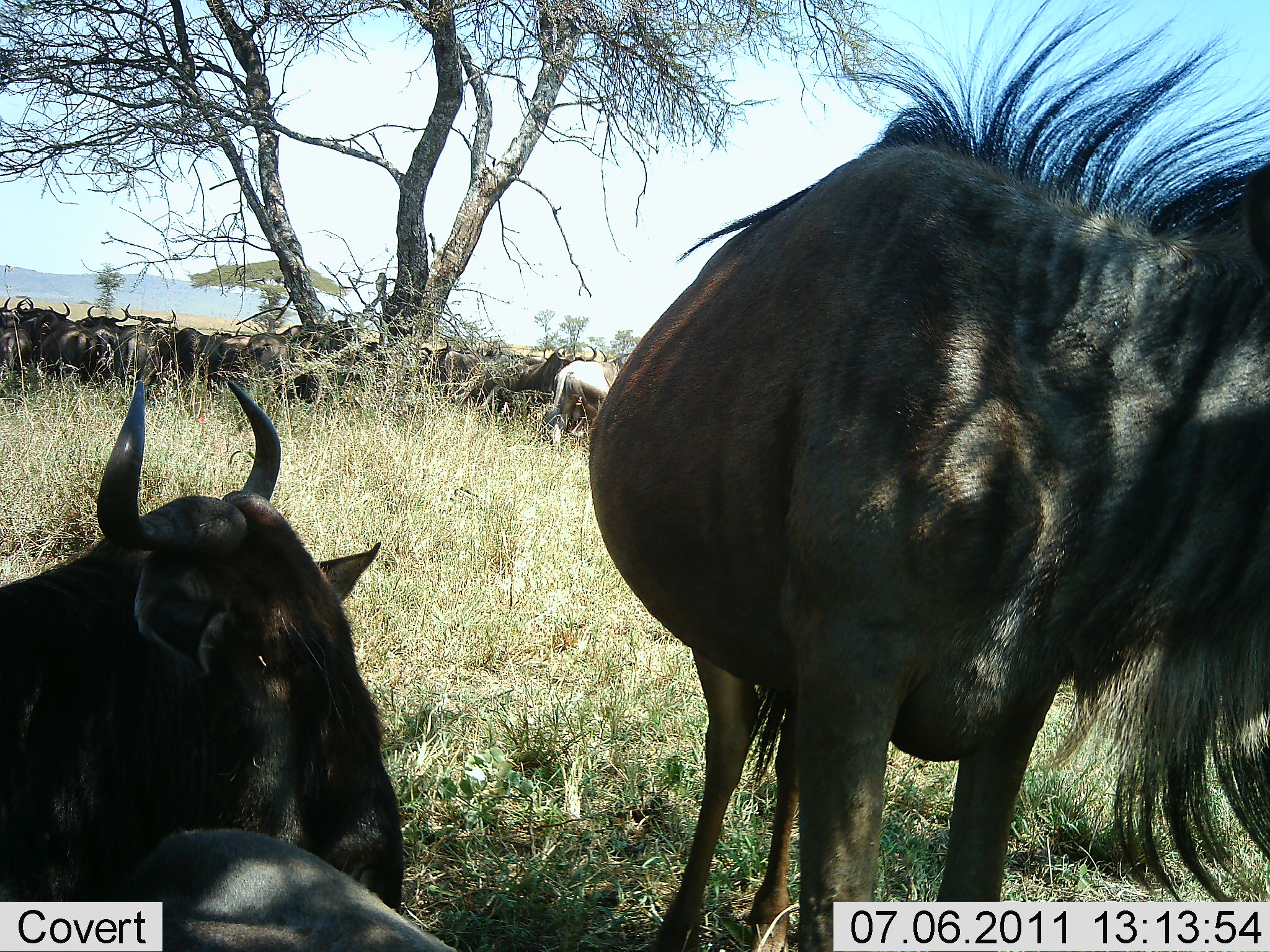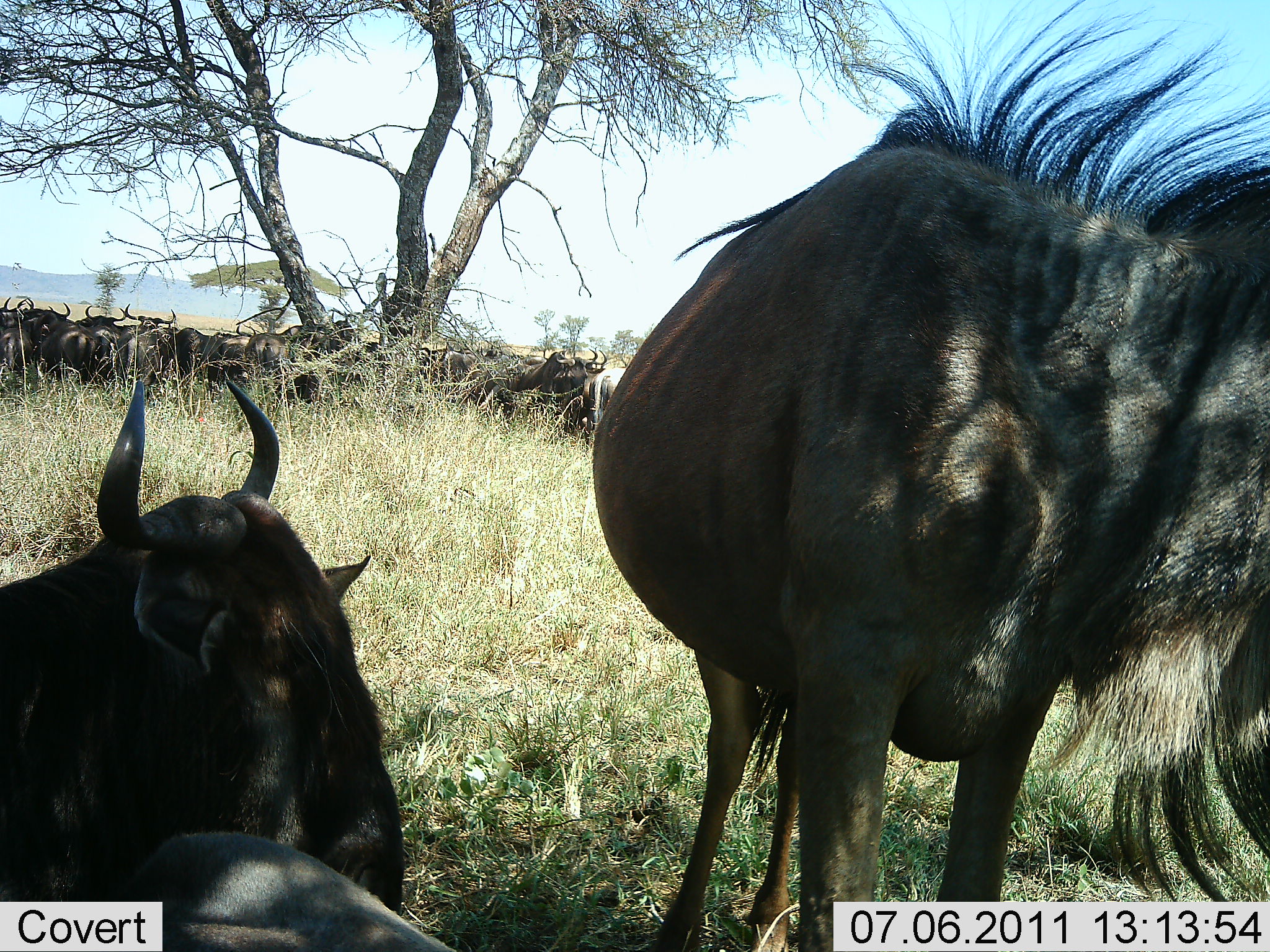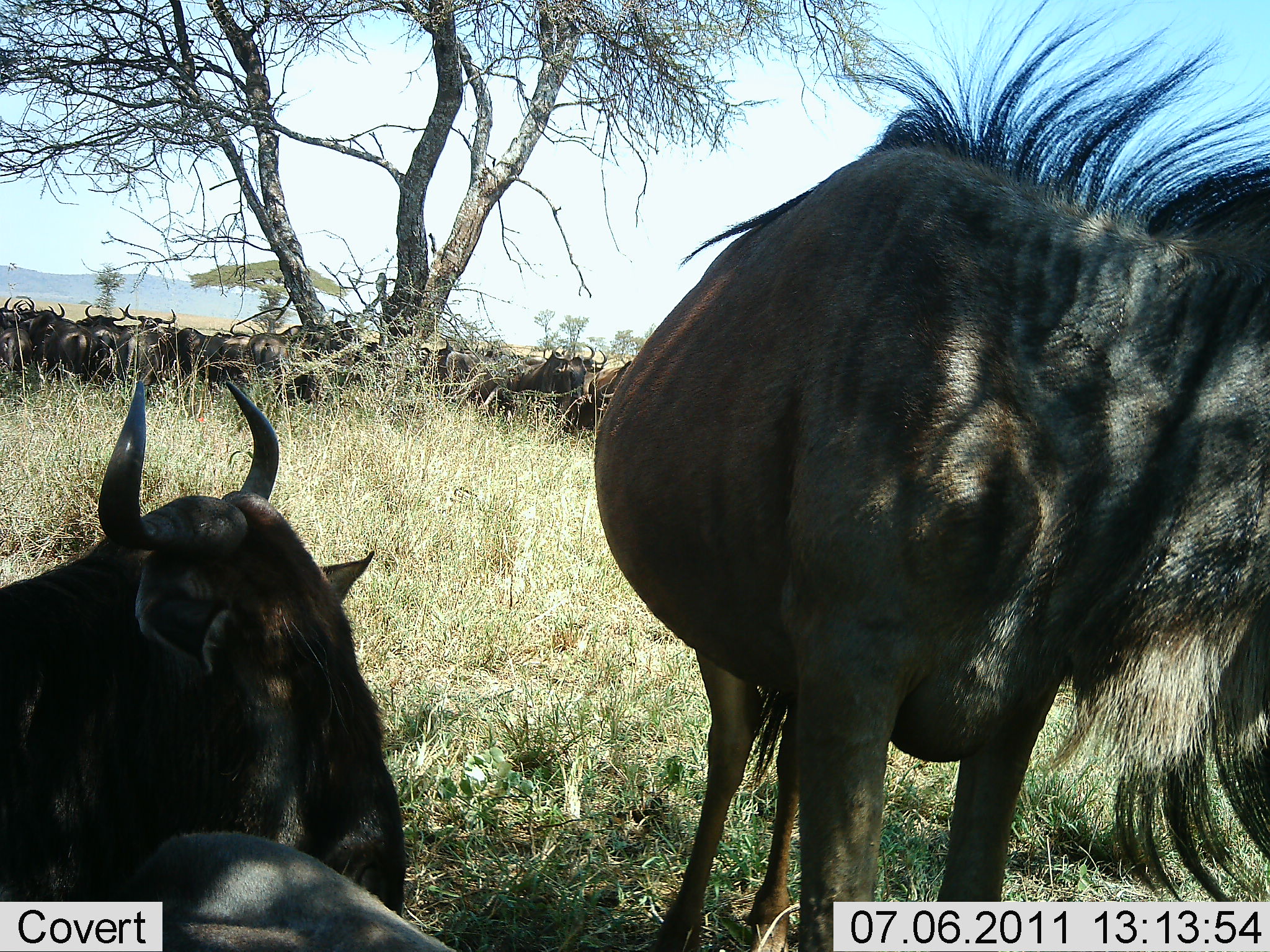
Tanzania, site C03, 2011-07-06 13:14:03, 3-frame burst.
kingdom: Animalia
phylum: Chordata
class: Mammalia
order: Artiodactyla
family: Bovidae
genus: Connochaetes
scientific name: Connochaetes taurinus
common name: blue wildebeest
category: wildebeest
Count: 11-50.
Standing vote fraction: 64%.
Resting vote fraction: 100%.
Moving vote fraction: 14%.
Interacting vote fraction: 0%.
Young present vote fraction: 0%.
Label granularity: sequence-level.